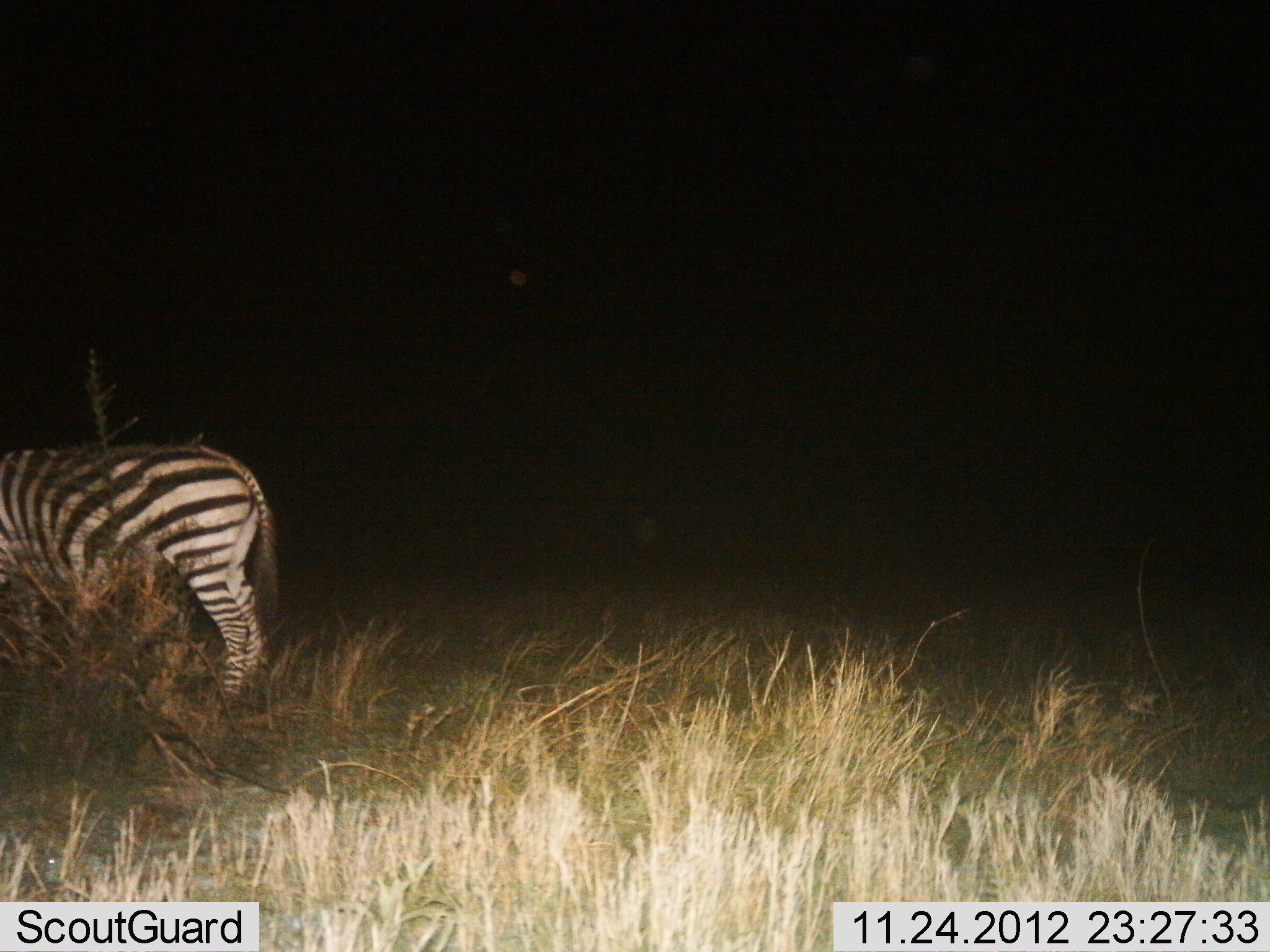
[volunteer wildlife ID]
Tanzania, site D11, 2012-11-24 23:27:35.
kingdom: Animalia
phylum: Chordata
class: Mammalia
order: Perissodactyla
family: Equidae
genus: Equus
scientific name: Equus quagga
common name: plains zebra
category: zebra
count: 1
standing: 90%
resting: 0%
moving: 10%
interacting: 0%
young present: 0%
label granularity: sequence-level